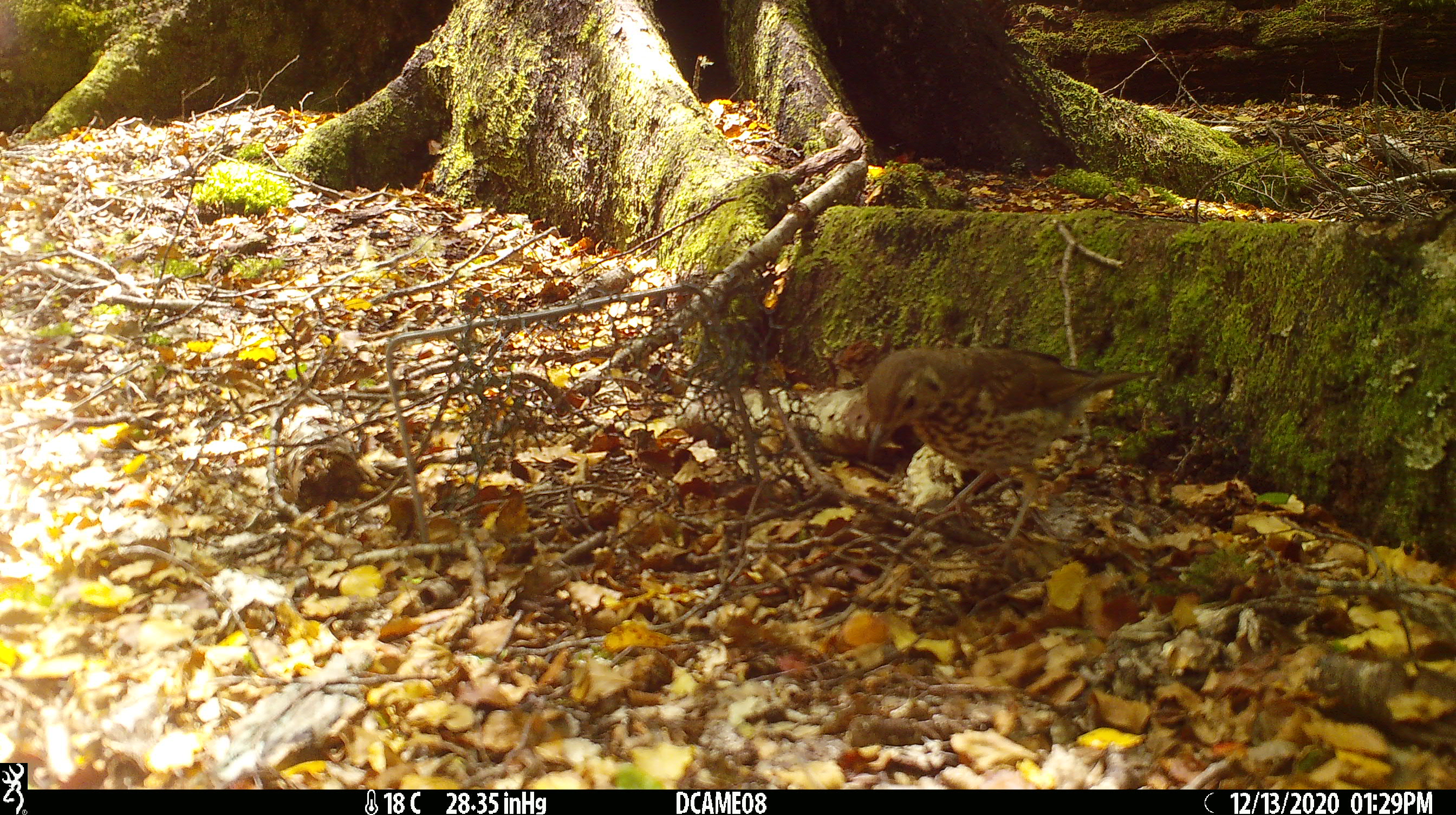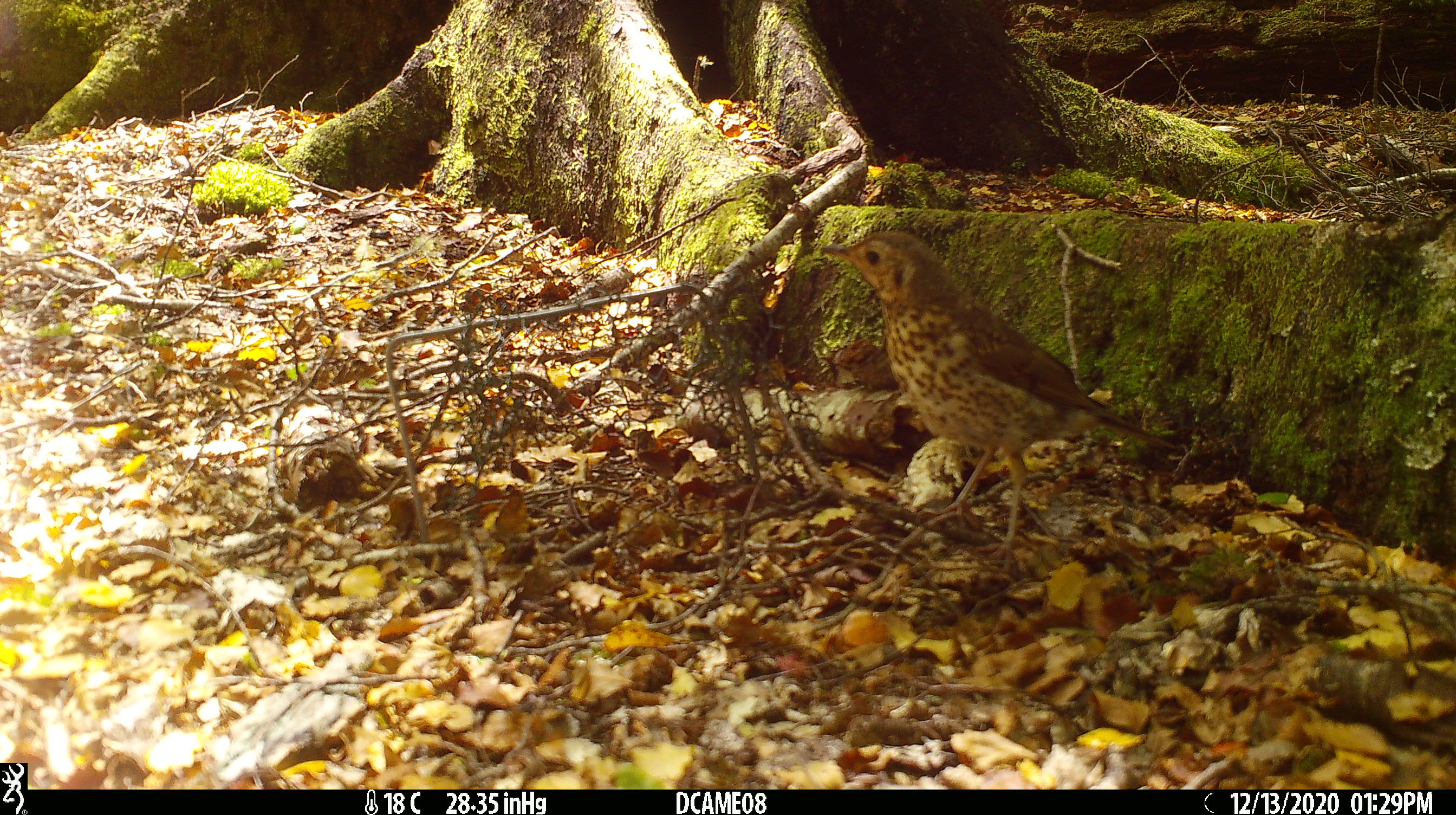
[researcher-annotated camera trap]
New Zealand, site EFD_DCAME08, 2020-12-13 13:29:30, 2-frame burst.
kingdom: Animalia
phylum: Chordata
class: Aves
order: Passeriformes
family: Turdidae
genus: Turdus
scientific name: Turdus philomelos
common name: song thrush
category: thrush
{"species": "thrush (song thrush) (Turdus philomelos)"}